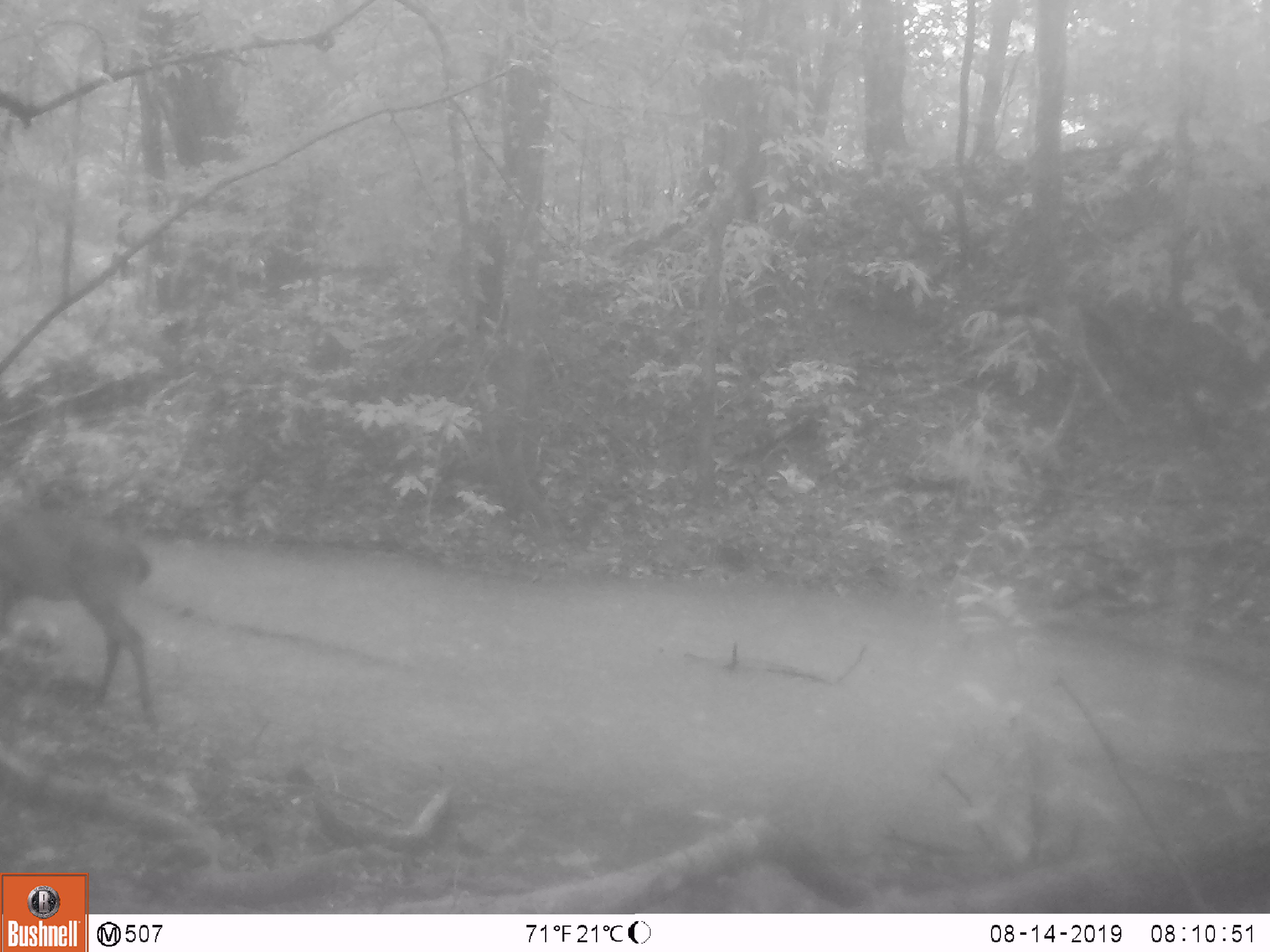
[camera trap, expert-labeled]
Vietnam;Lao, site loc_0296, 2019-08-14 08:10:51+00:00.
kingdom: Animalia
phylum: Chordata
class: Mammalia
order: Artiodactyla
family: Cervidae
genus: Muntiacus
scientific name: Muntiacus vuquangensis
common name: large-antlered muntjac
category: large antlered muntjac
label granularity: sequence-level